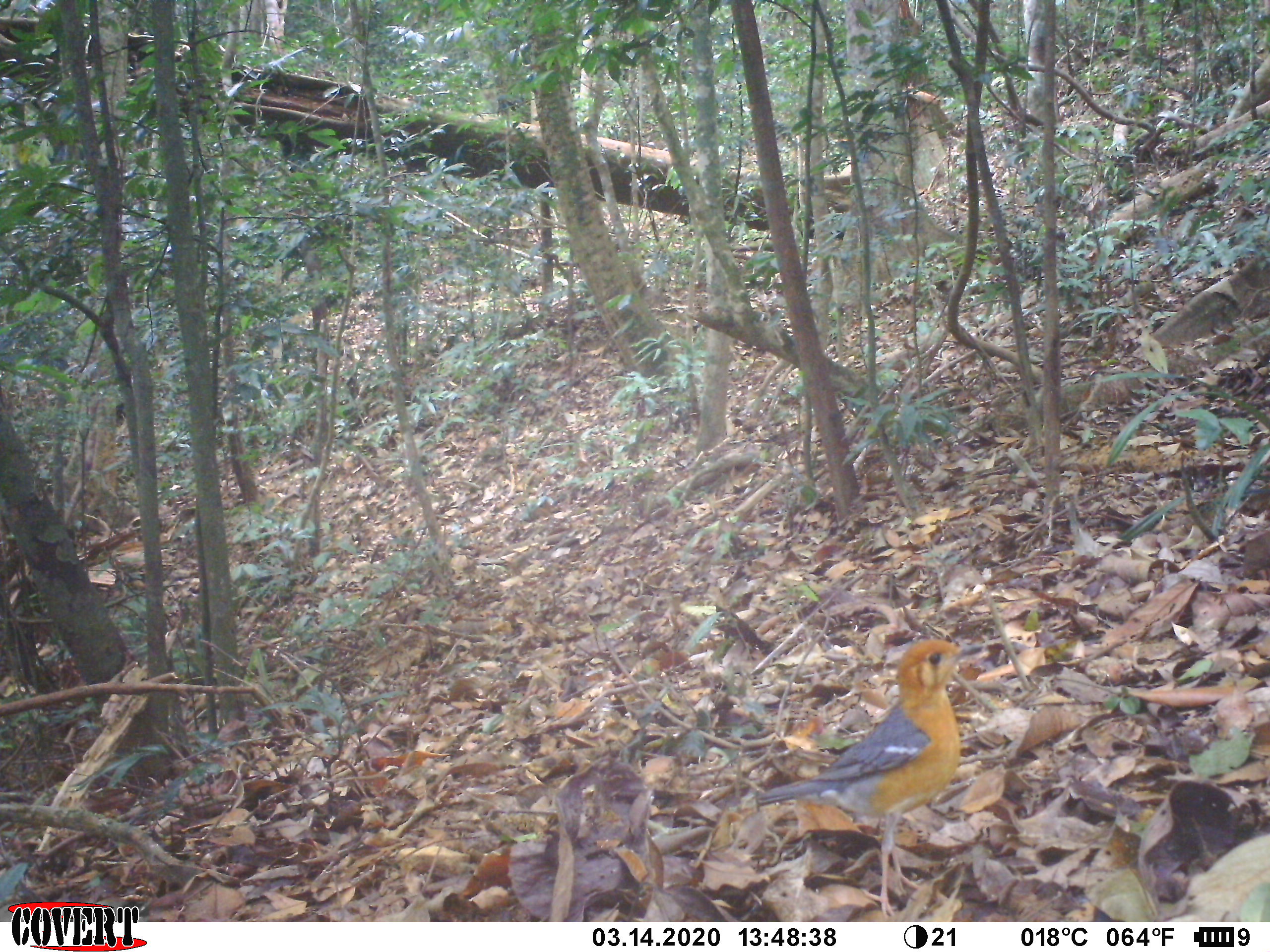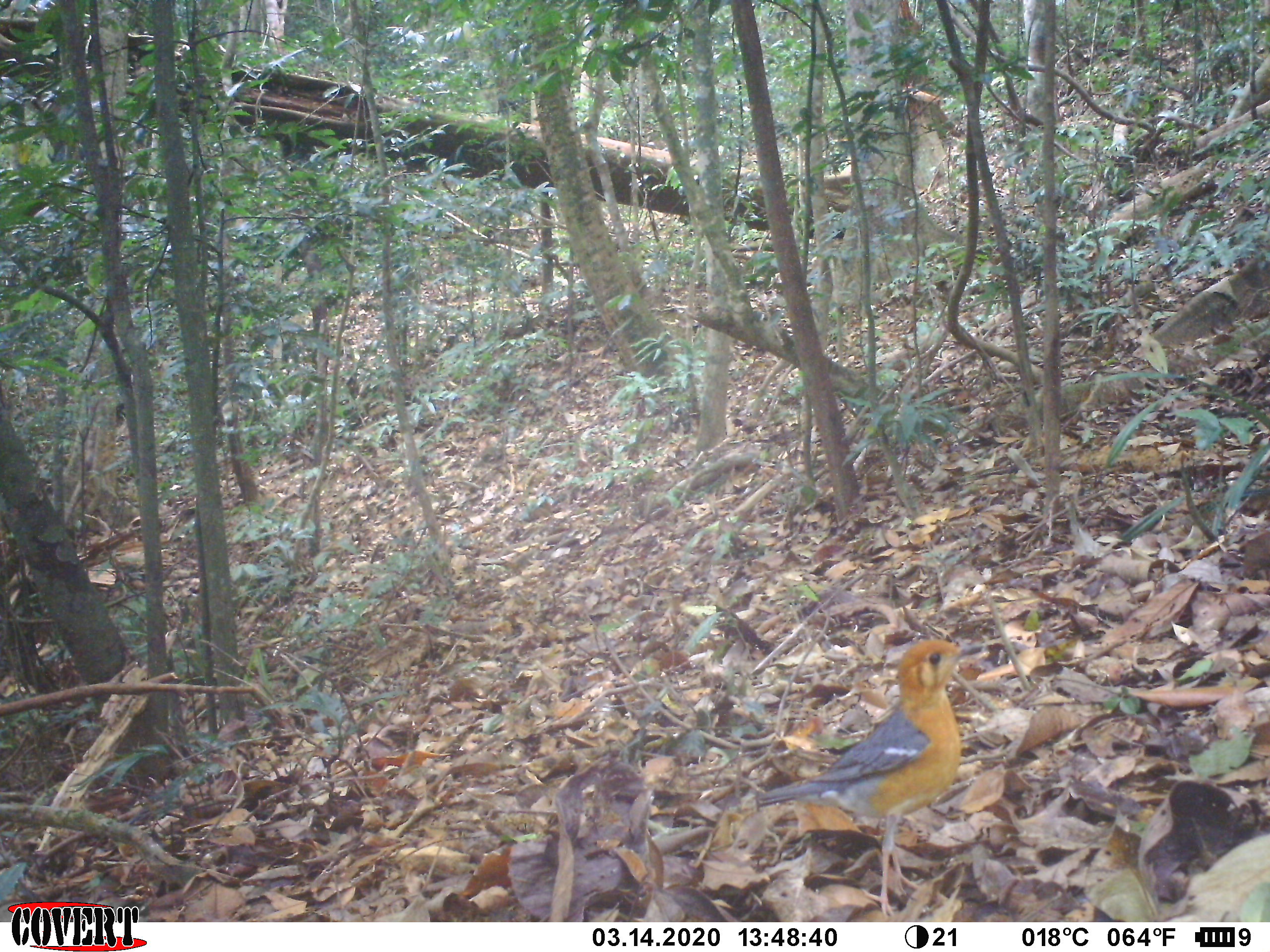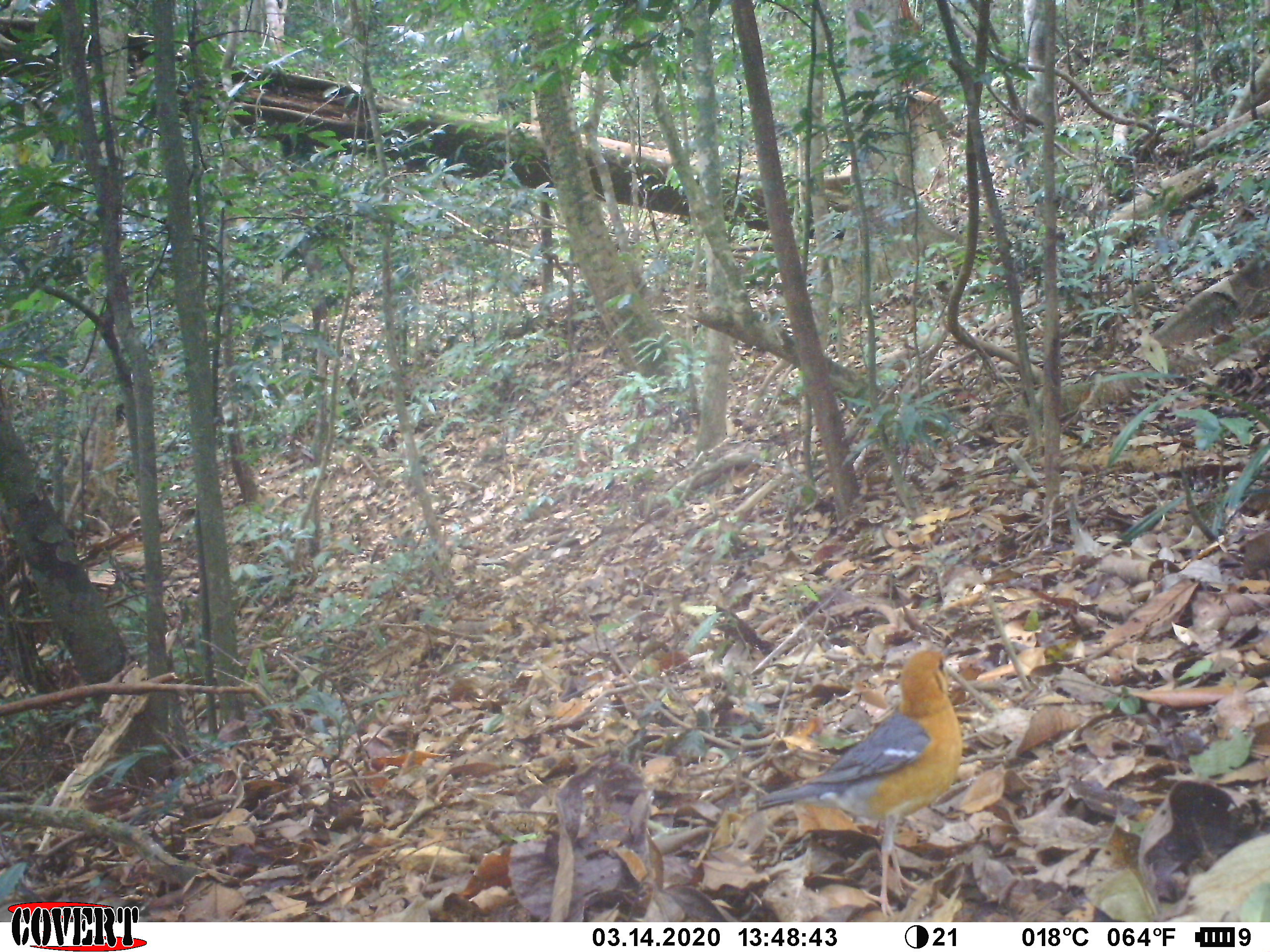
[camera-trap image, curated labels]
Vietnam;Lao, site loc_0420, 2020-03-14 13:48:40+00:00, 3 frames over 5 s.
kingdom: Animalia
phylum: Chordata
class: Aves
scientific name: Aves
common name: bird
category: unidentified bird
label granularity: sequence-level